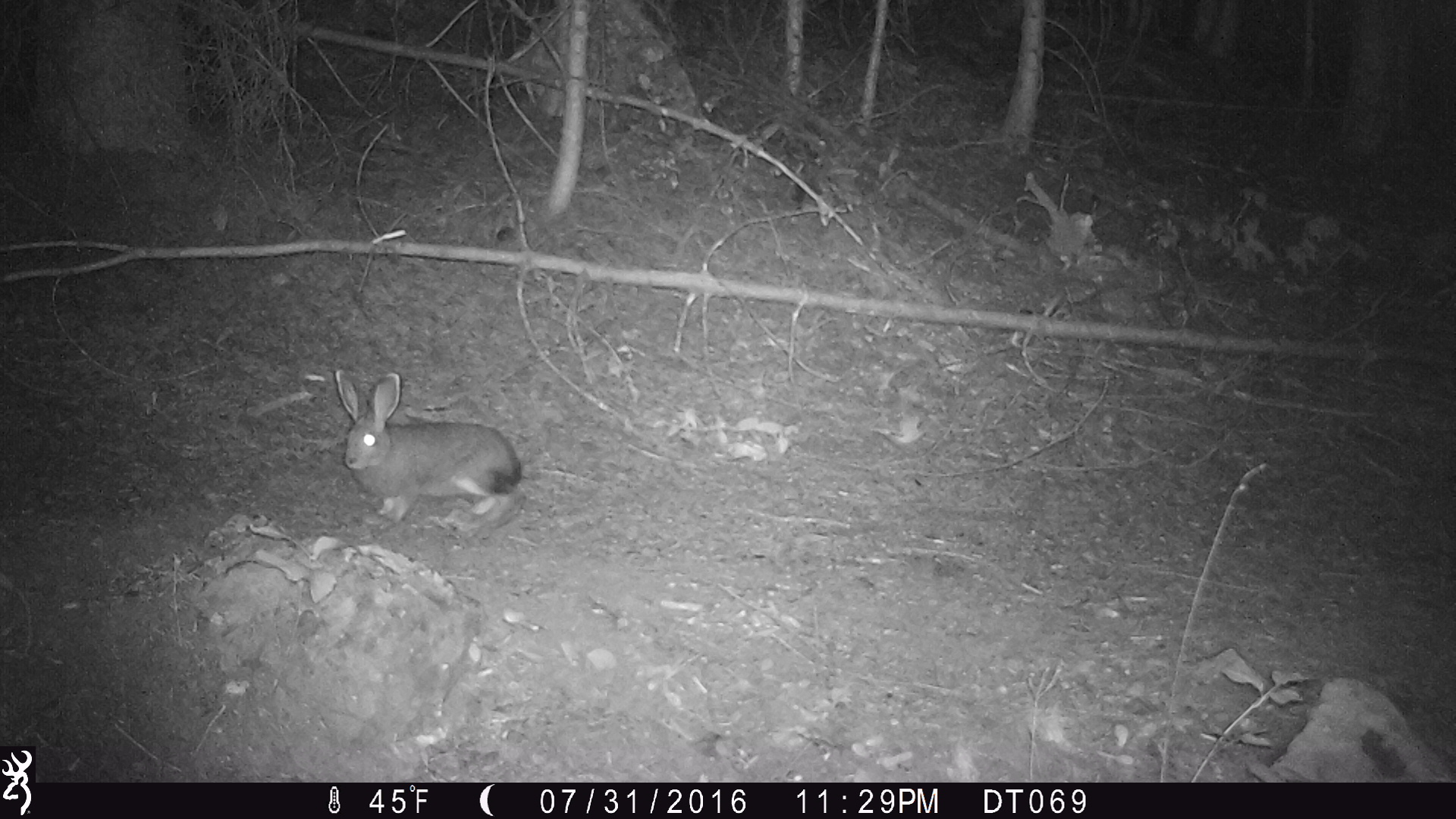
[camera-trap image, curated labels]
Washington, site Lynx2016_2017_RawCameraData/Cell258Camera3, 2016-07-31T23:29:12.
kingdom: Animalia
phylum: Chordata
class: Mammalia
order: Lagomorpha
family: Leporidae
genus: Lepus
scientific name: Lepus americanus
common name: snowshoe hare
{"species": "Lepus americanus (snowshoe hare)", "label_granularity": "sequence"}